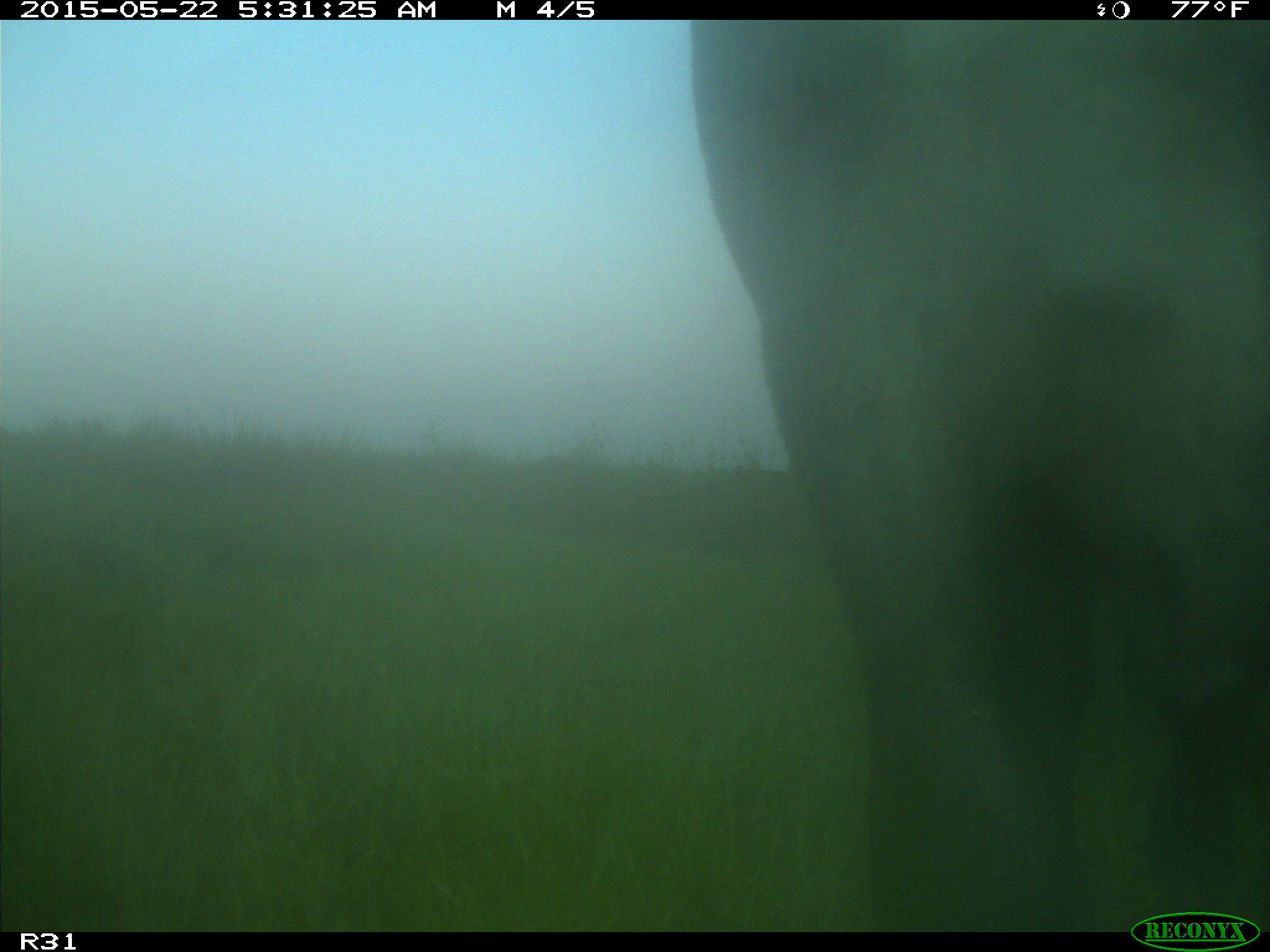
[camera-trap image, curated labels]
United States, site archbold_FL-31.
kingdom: Animalia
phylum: Chordata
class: Mammalia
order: Artiodactyla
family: Bovidae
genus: Bos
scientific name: Bos taurus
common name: domestic cow